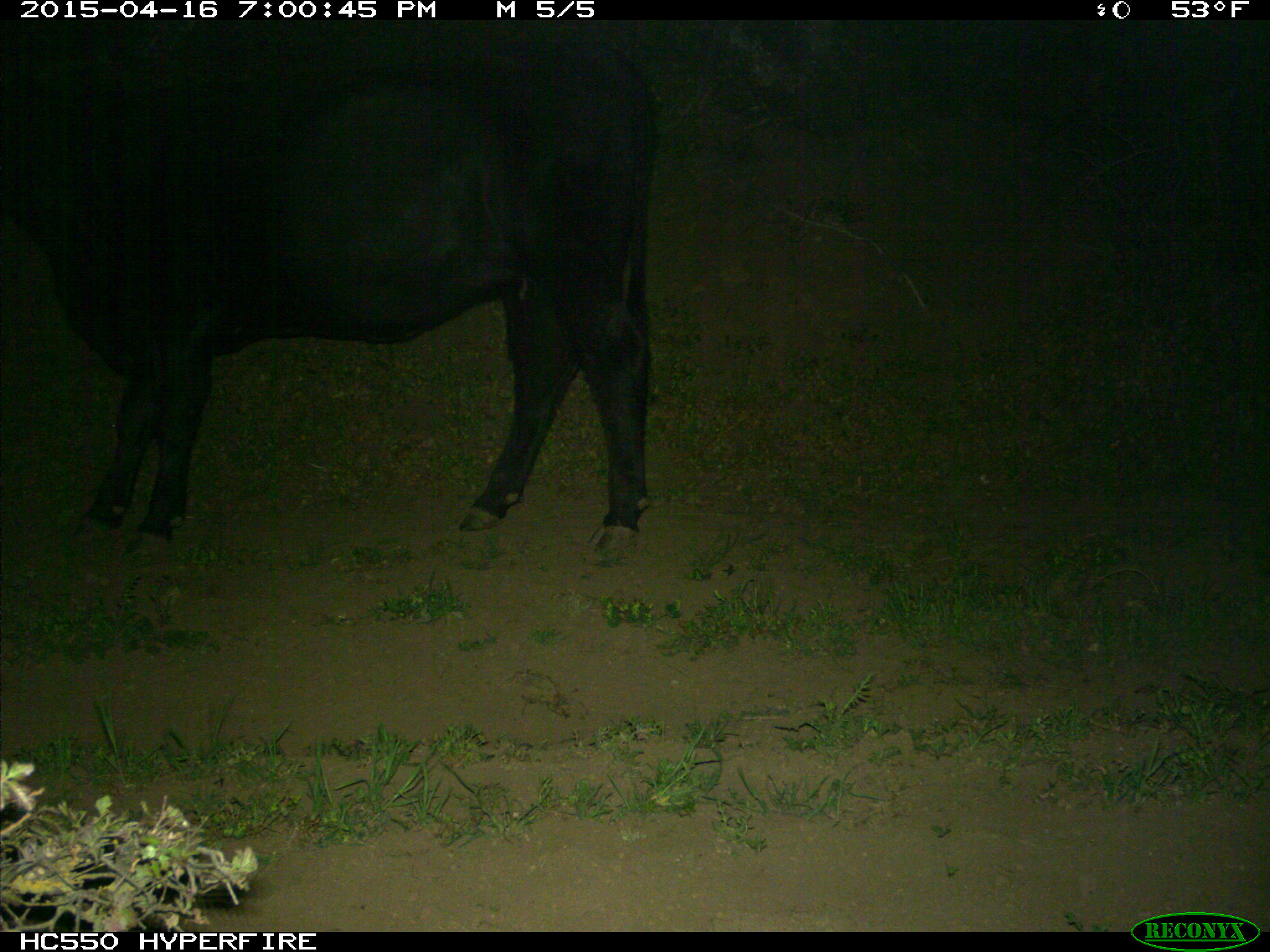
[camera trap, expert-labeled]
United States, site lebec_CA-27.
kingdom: Animalia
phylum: Chordata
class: Mammalia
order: Artiodactyla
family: Bovidae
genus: Bos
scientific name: Bos taurus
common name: domestic cow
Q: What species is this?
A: Bos taurus (domestic cow).